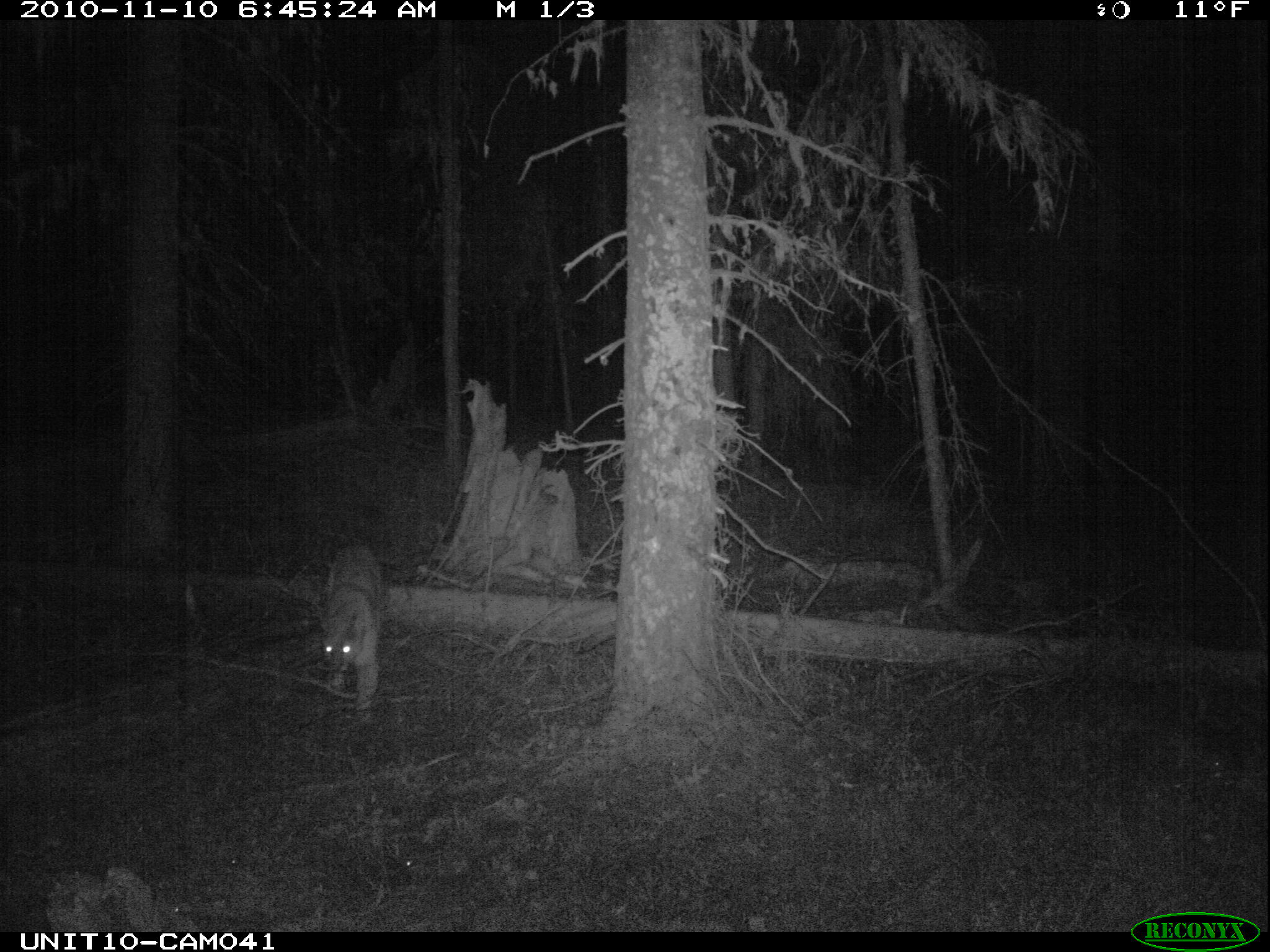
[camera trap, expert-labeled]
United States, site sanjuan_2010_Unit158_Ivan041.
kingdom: Animalia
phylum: Chordata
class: Mammalia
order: Carnivora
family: Felidae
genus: Puma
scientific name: Puma concolor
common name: mountain lion